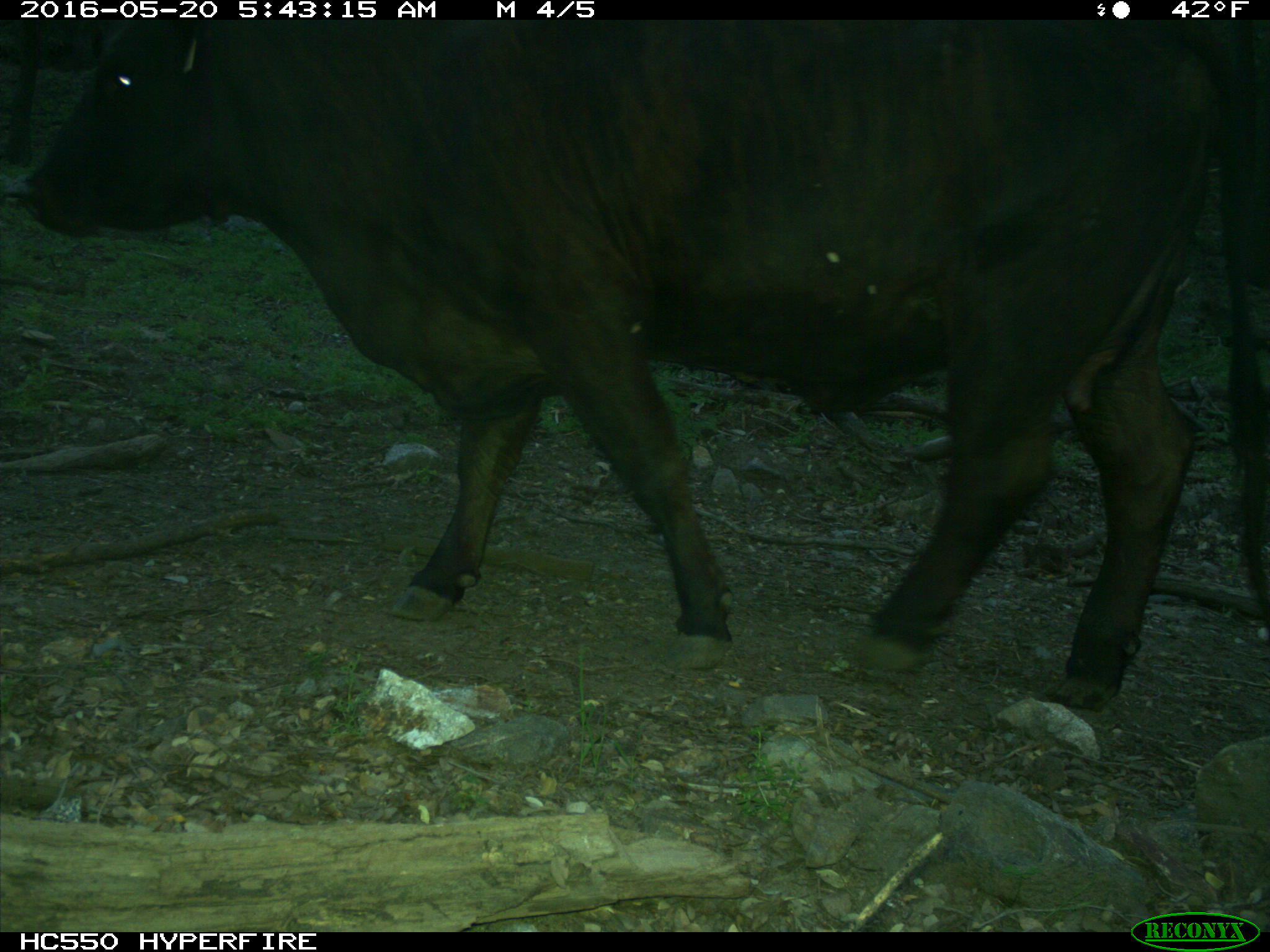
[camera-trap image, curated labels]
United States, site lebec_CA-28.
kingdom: Animalia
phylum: Chordata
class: Mammalia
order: Artiodactyla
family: Bovidae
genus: Bos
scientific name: Bos taurus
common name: domestic cow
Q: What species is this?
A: Bos taurus (domestic cow).